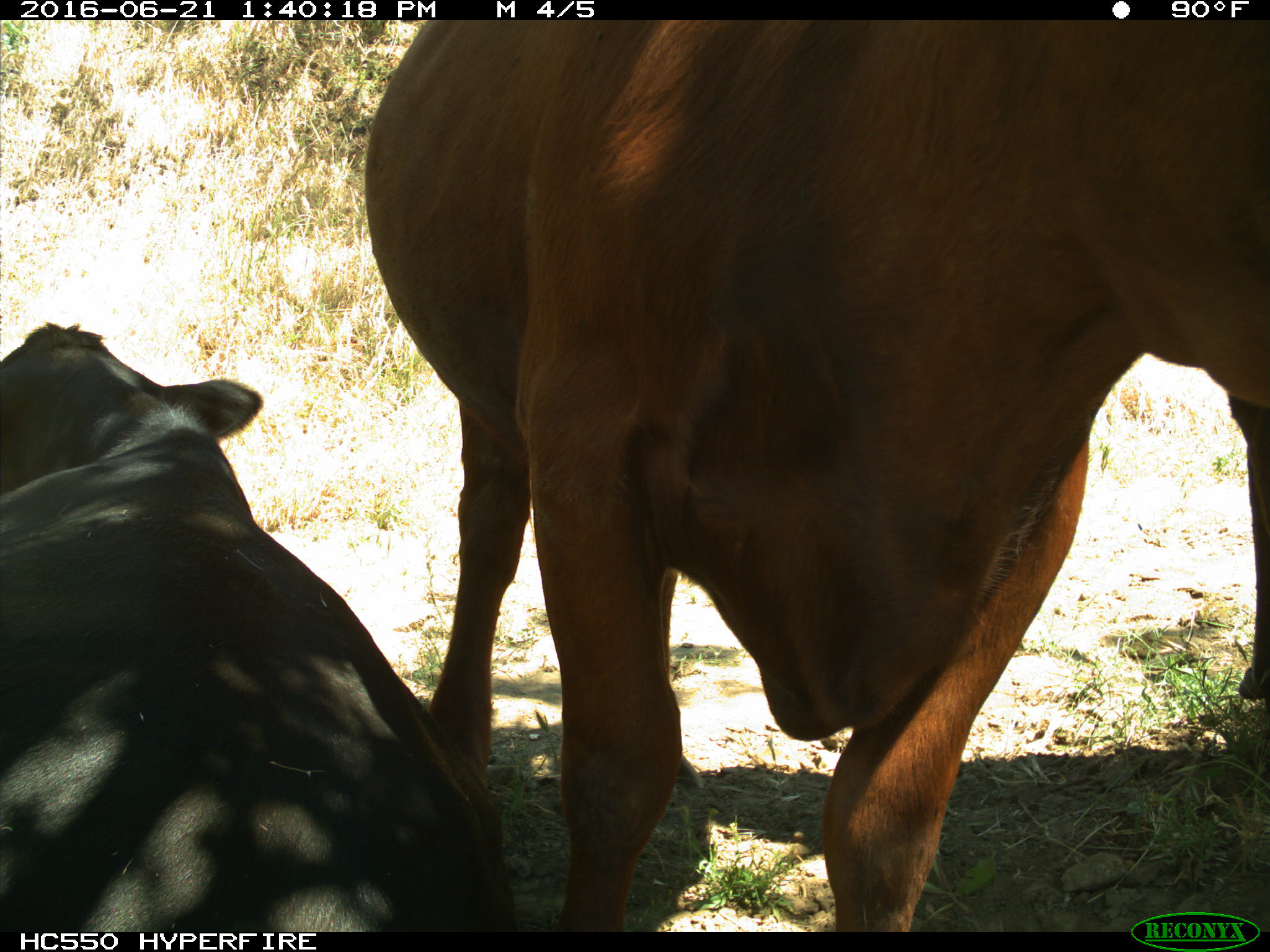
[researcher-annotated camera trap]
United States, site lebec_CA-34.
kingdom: Animalia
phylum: Chordata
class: Mammalia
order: Artiodactyla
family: Bovidae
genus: Bos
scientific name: Bos taurus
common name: domestic cow